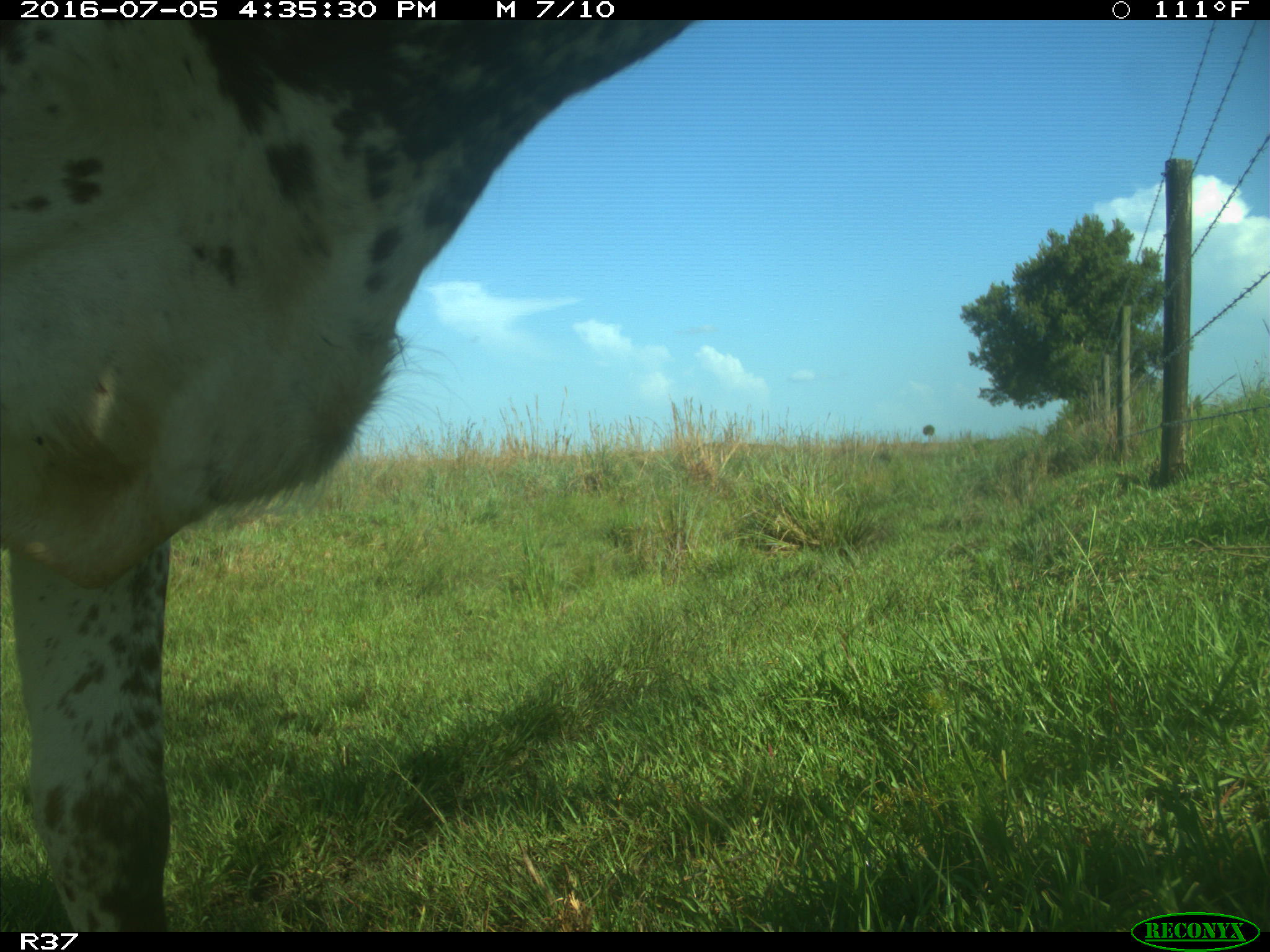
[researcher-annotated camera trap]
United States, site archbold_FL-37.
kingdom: Animalia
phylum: Chordata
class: Mammalia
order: Artiodactyla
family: Bovidae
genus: Bos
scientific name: Bos taurus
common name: domestic cow